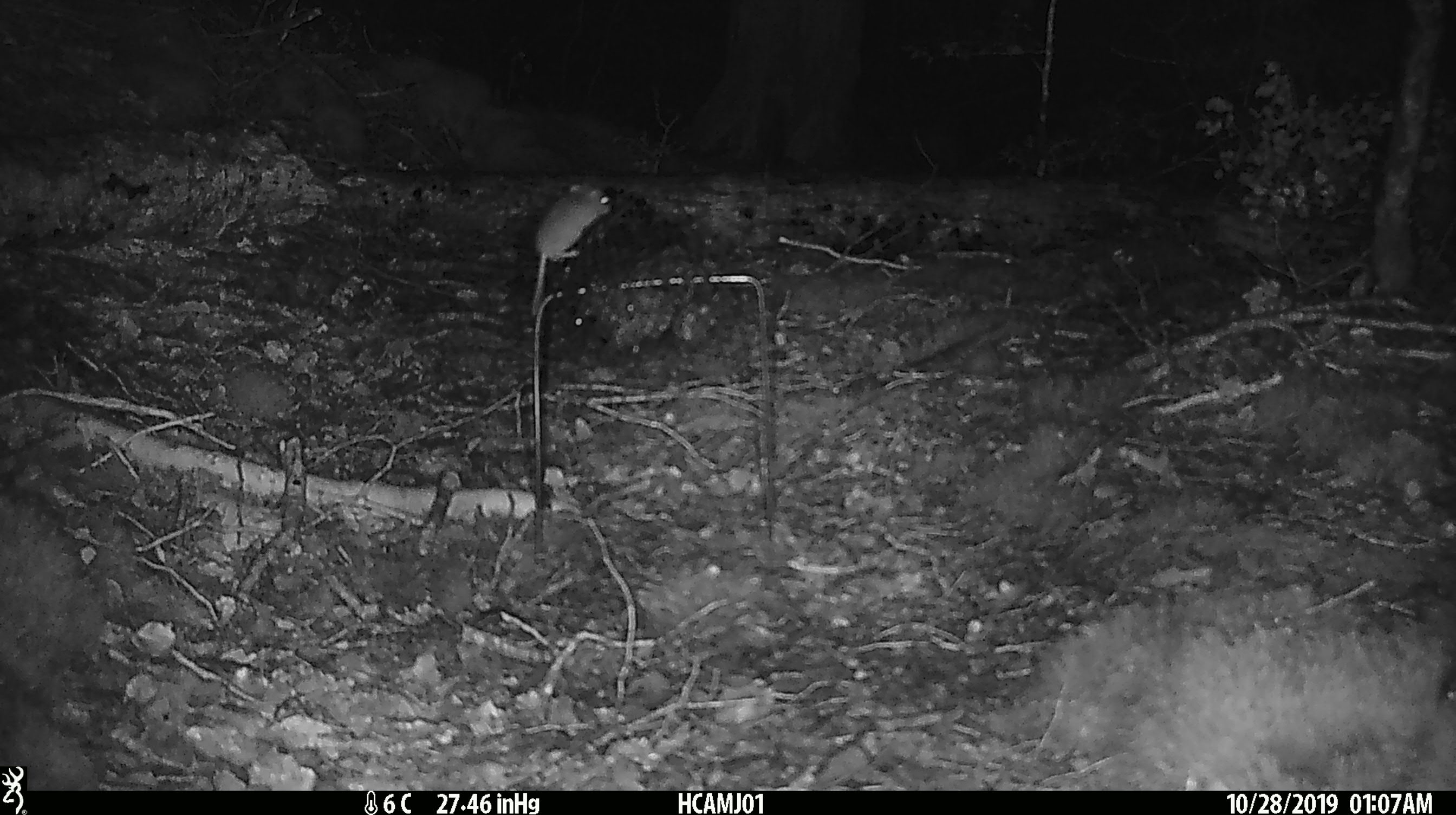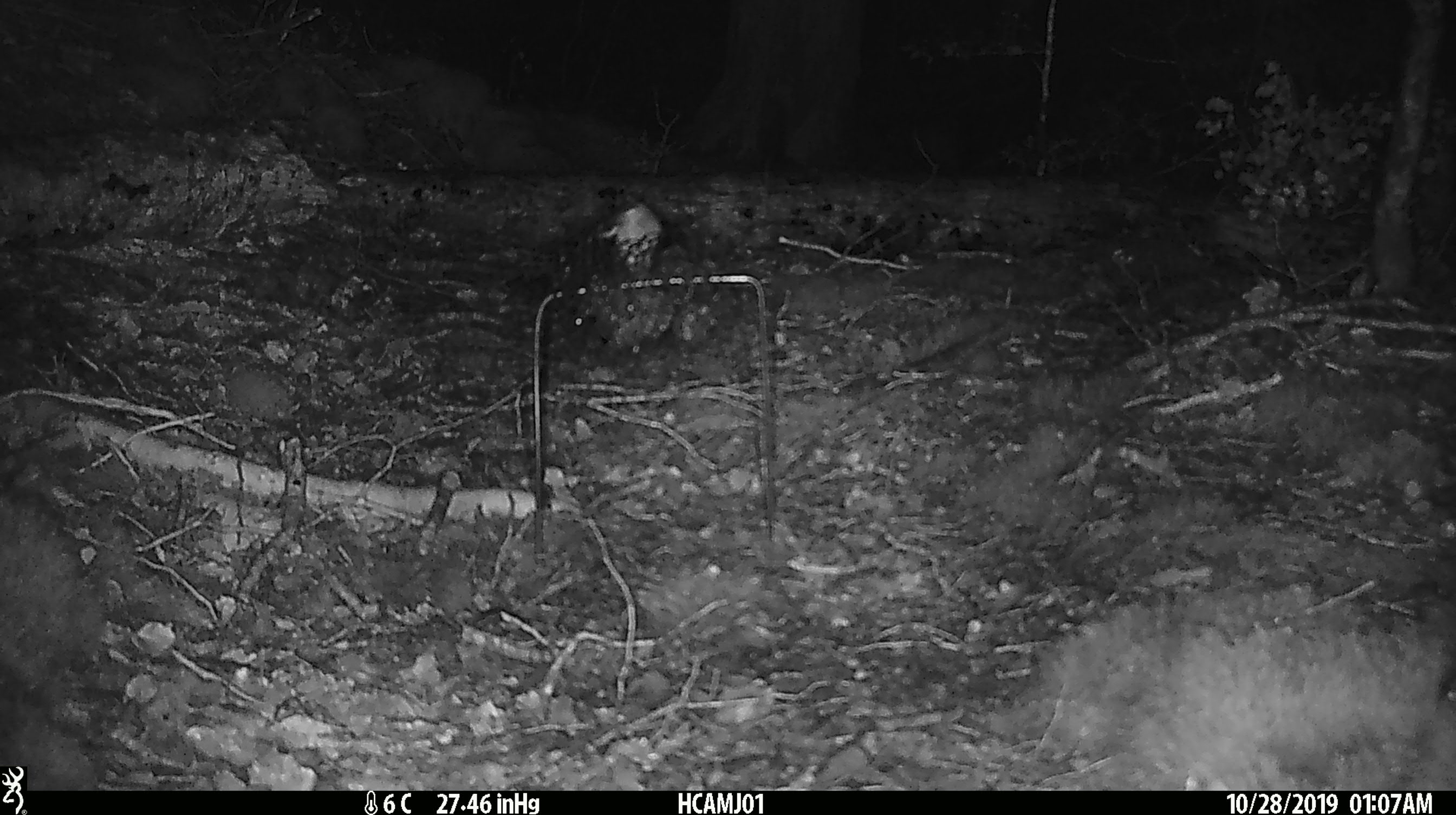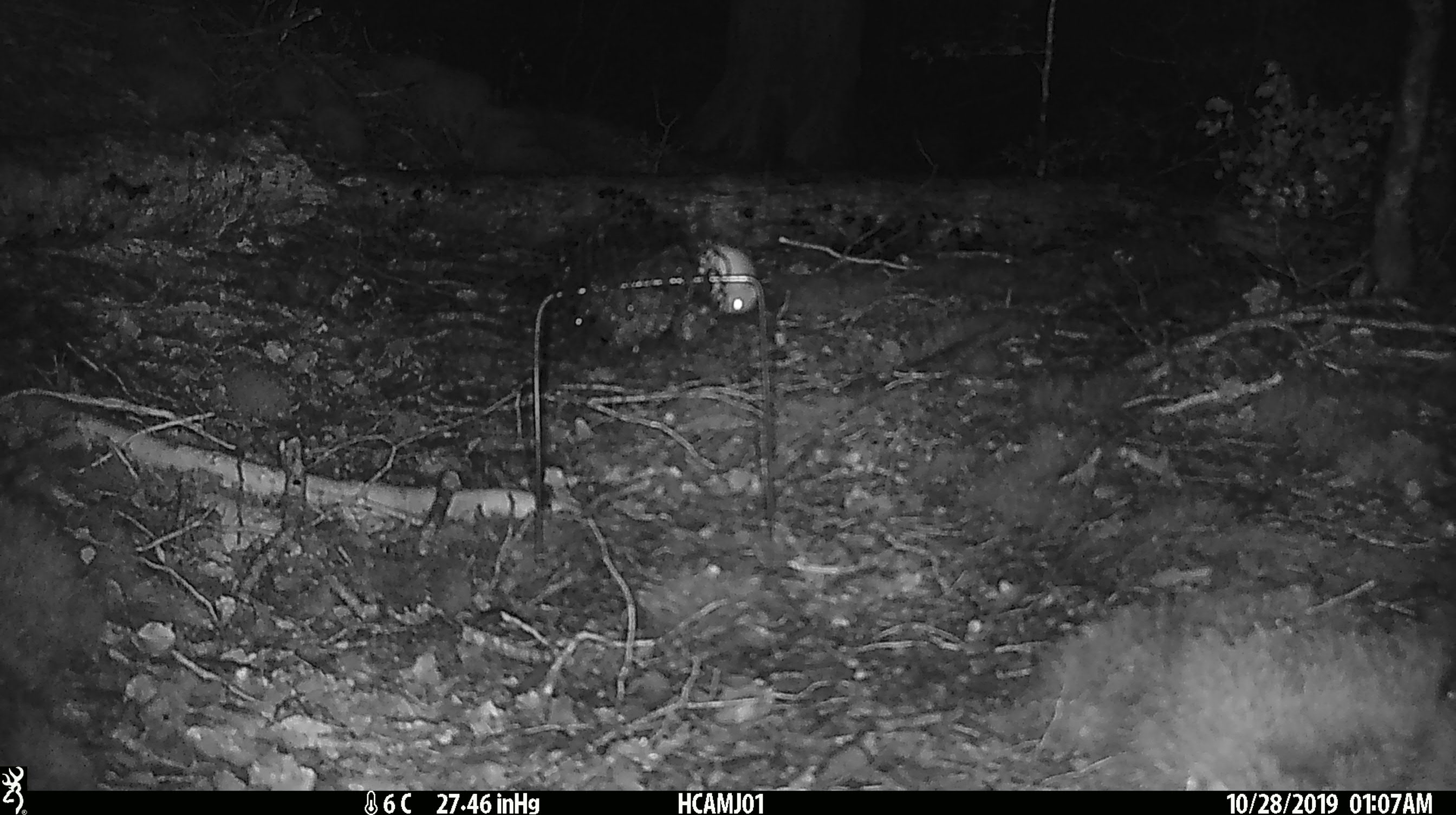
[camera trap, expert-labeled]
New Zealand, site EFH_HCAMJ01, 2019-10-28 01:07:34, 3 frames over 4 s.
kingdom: Animalia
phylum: Chordata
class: Mammalia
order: Rodentia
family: Muridae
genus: Mus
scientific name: Mus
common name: mouse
Mouse (Mus).